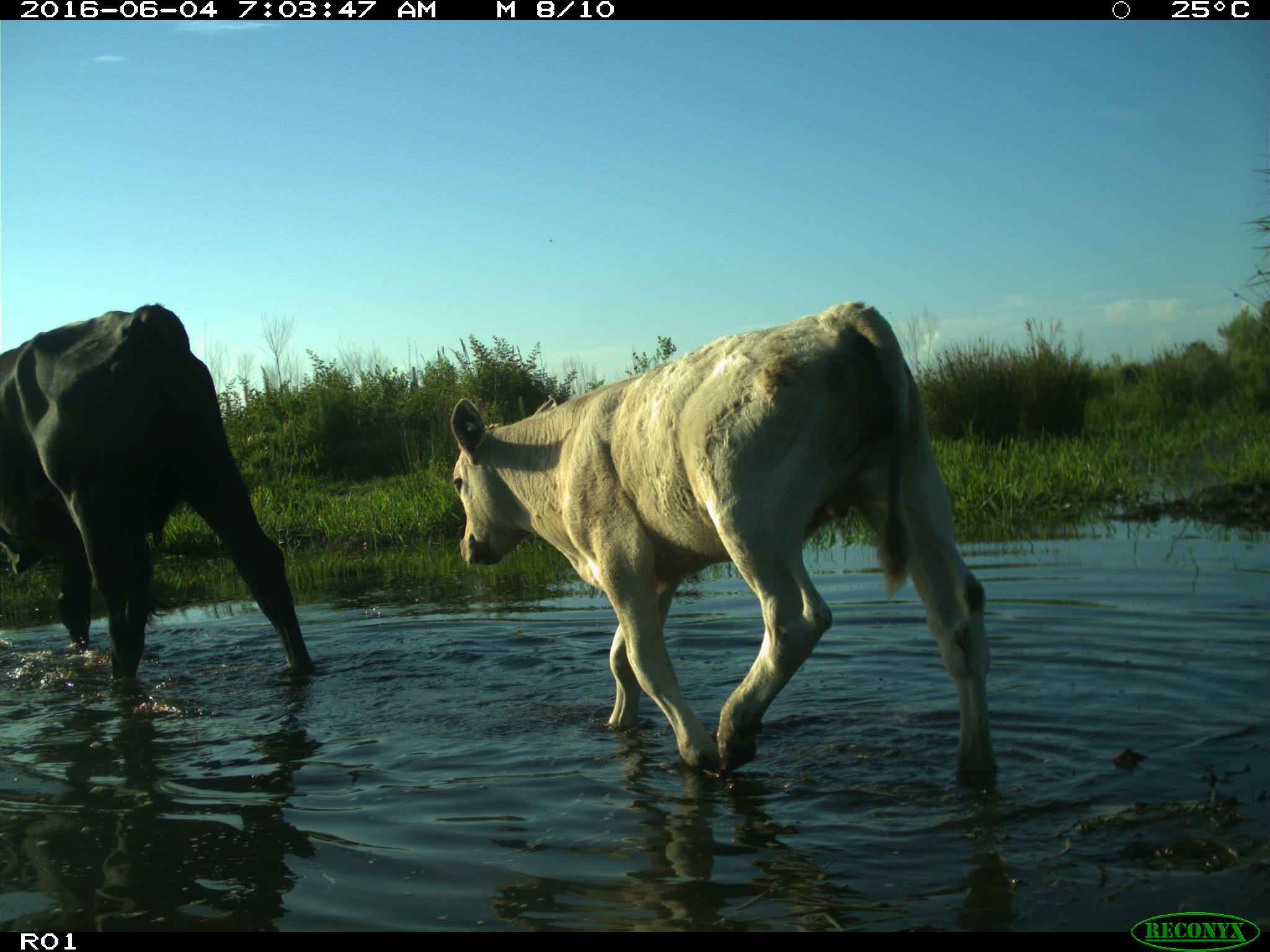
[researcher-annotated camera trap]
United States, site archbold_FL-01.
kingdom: Animalia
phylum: Chordata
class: Mammalia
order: Artiodactyla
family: Bovidae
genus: Bos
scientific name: Bos taurus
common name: domestic cow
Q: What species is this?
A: Bos taurus (domestic cow).